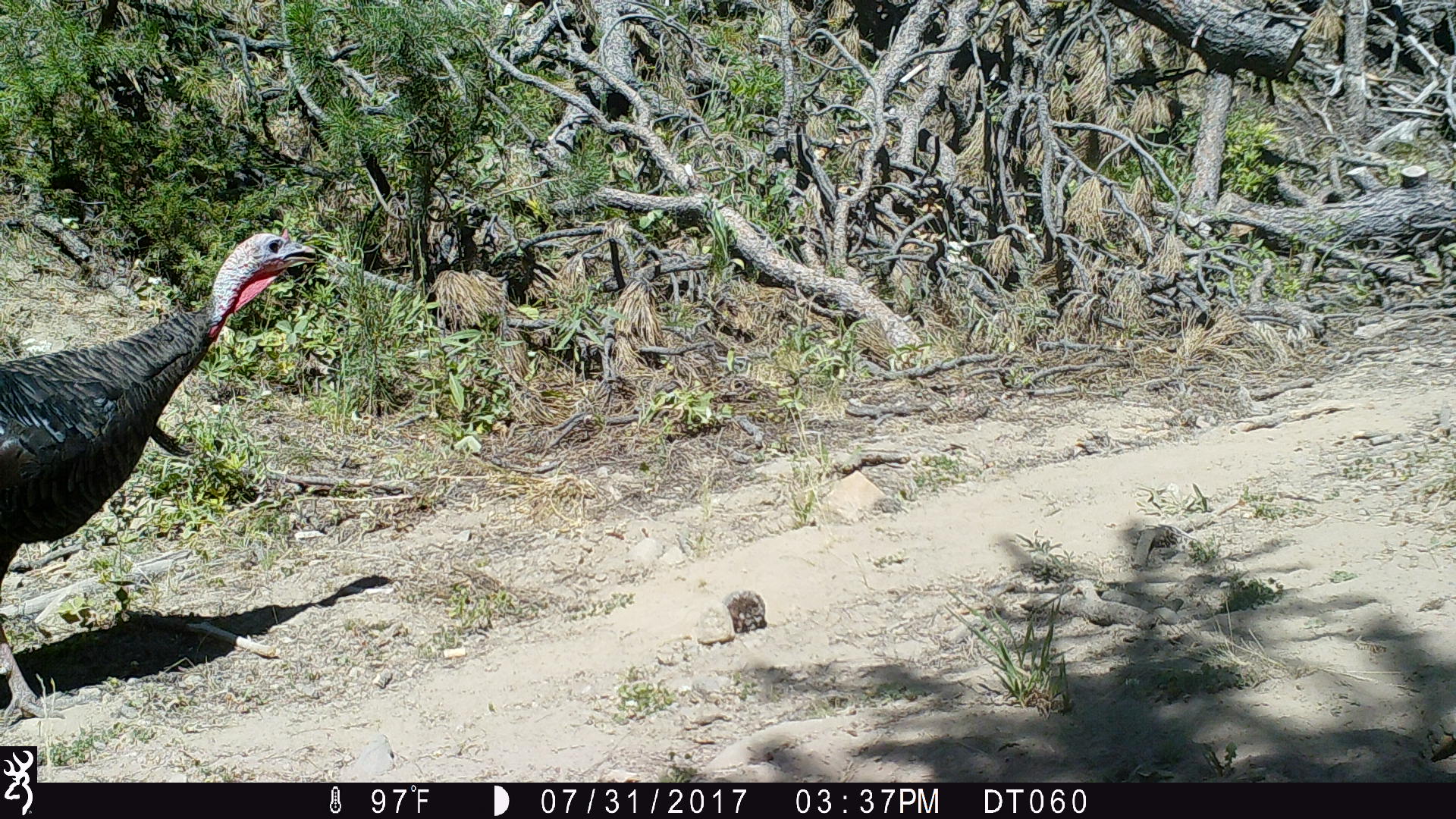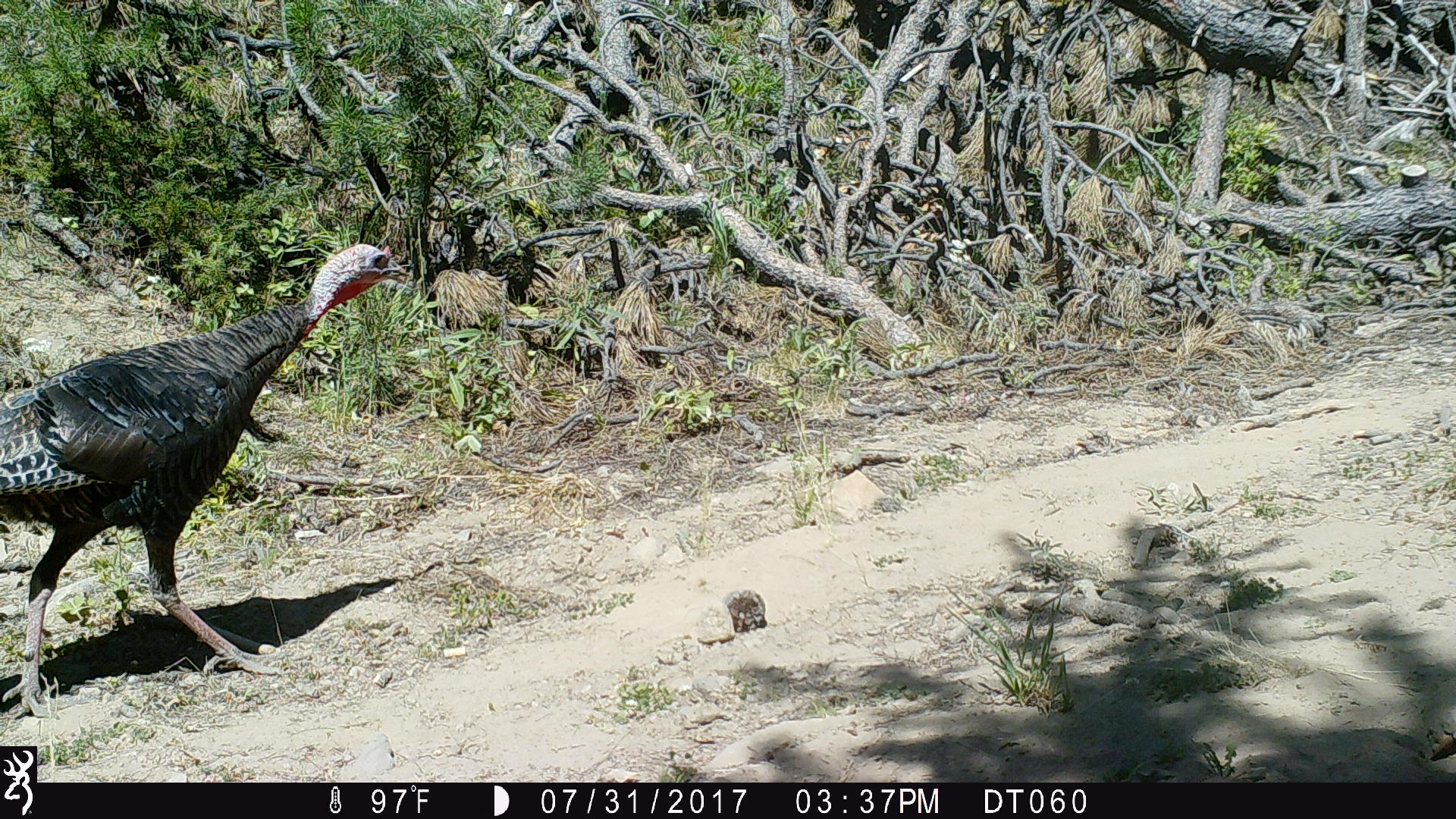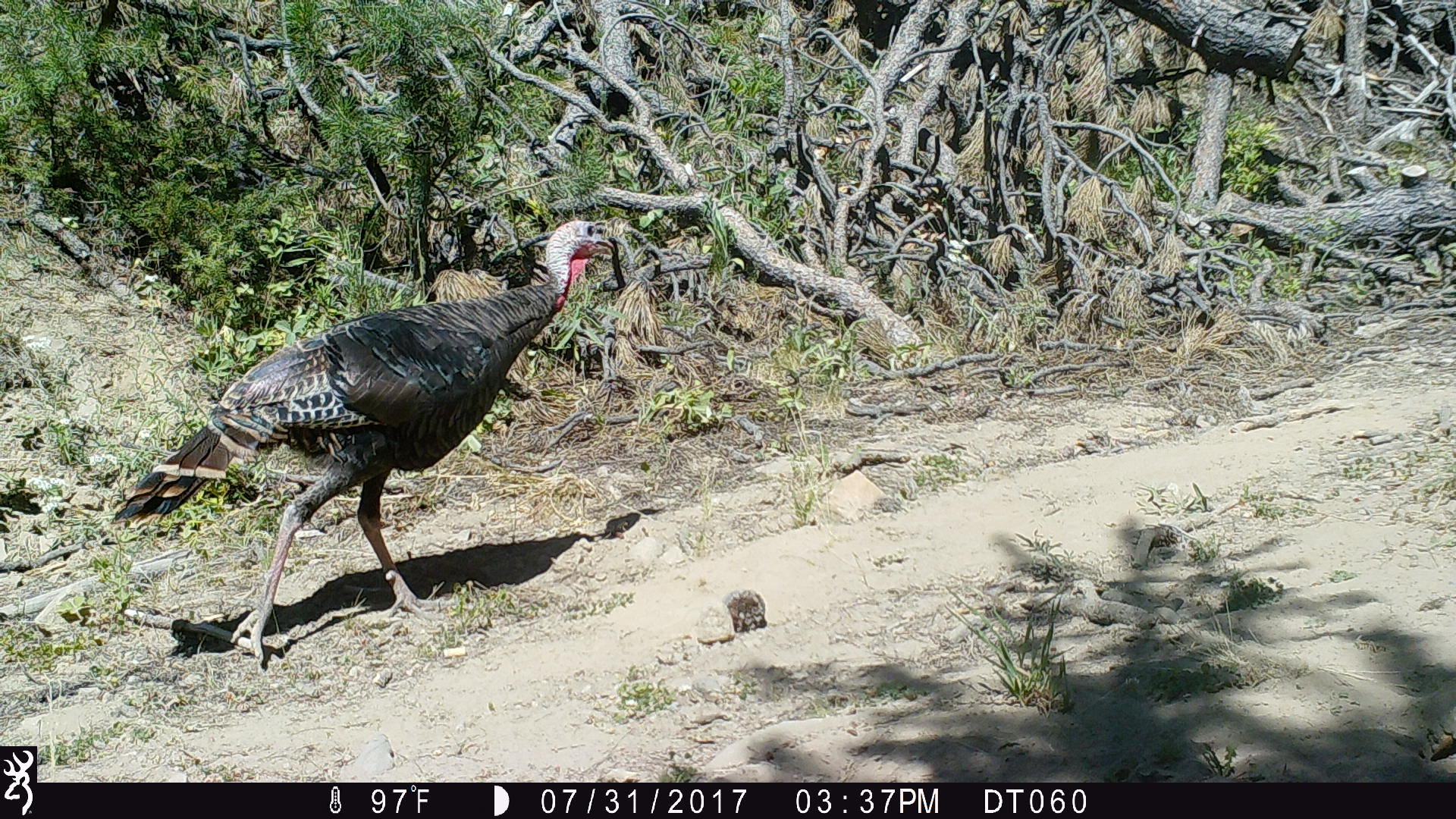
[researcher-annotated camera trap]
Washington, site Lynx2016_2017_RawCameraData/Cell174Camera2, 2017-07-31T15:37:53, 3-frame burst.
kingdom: Animalia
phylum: Chordata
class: Aves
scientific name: Aves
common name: birds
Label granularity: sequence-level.